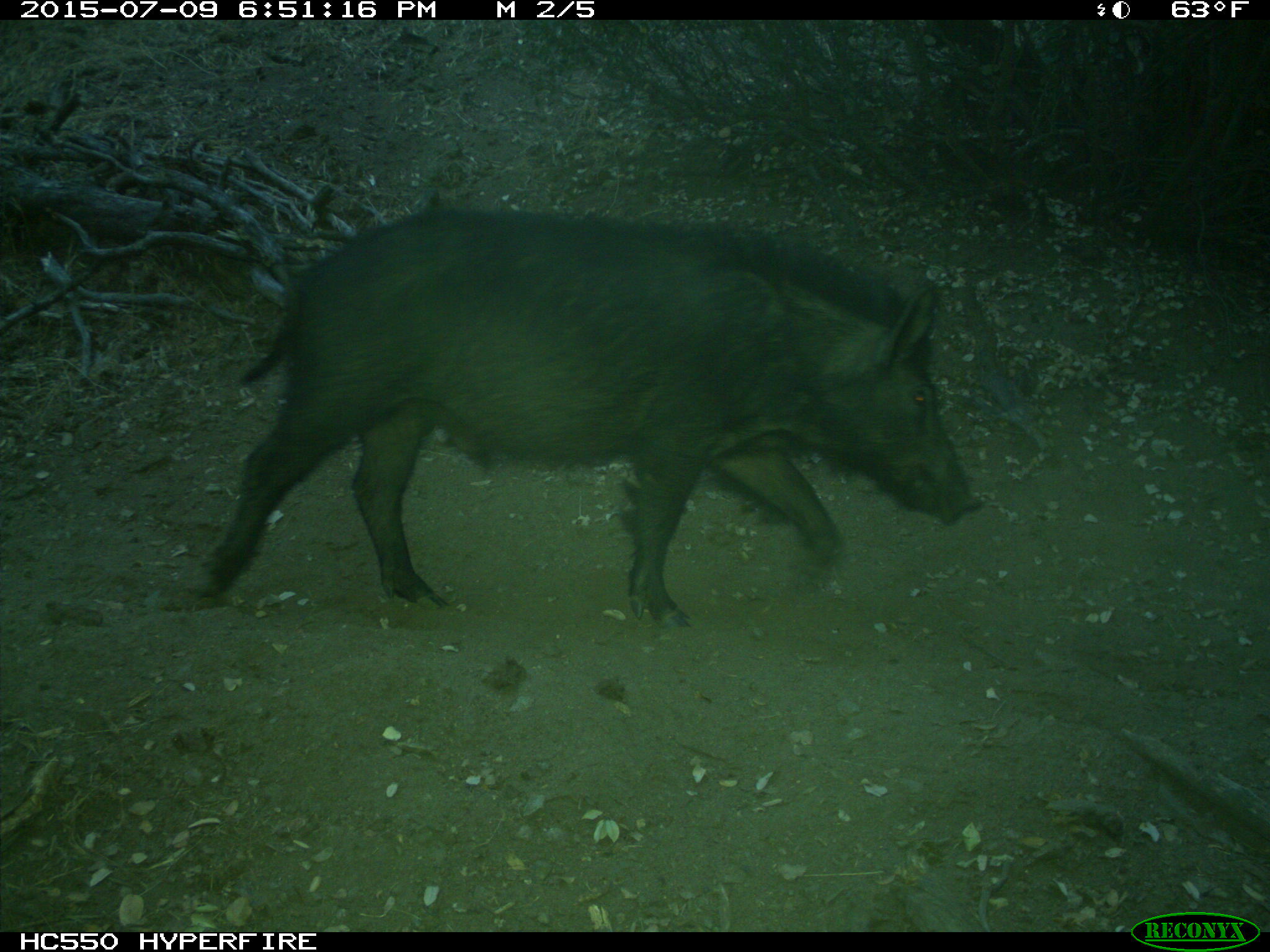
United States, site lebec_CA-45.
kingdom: Animalia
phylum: Chordata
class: Mammalia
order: Artiodactyla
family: Suidae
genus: Sus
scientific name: Sus scrofa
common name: wild boar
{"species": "Sus scrofa (wild boar)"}